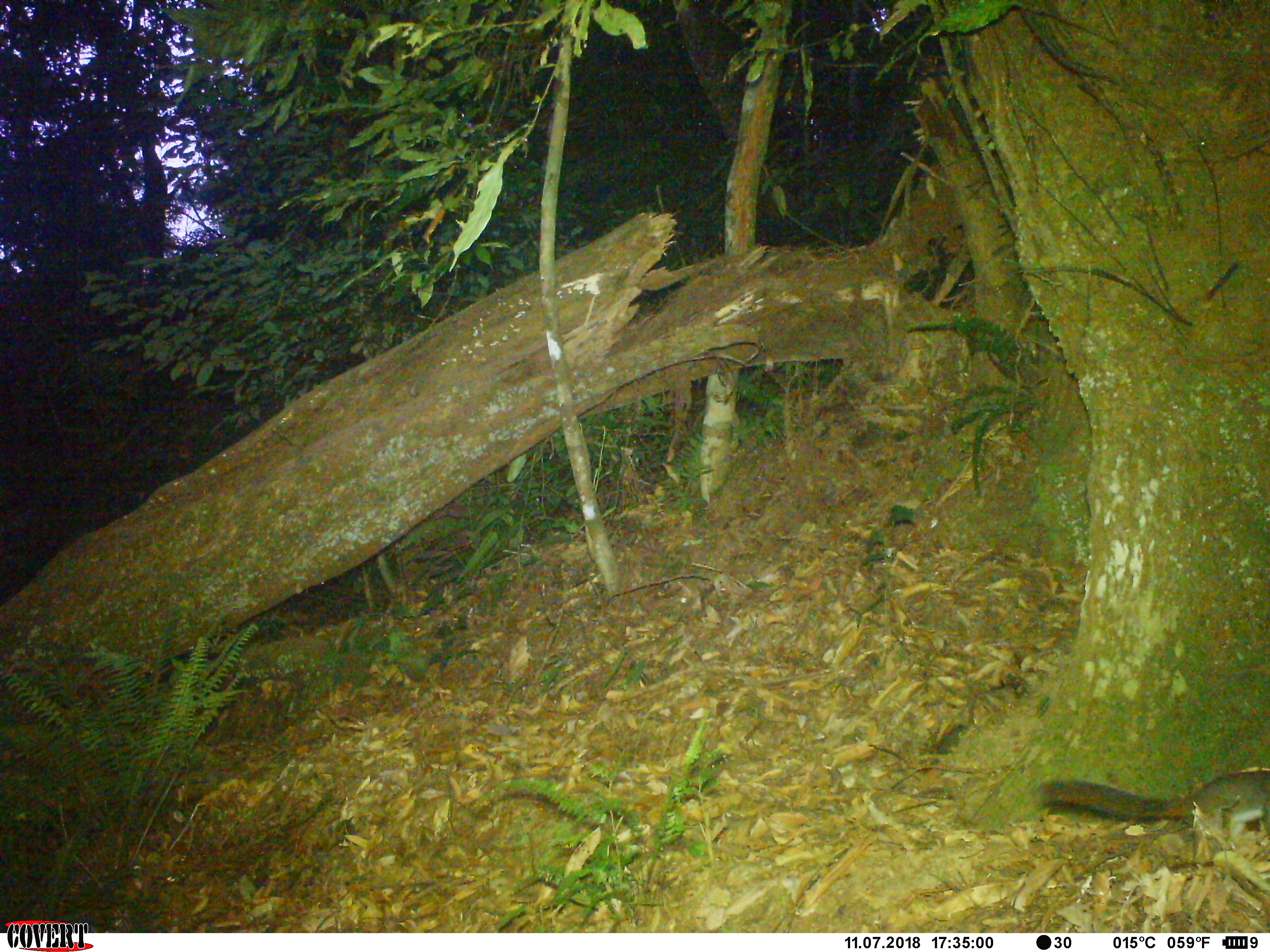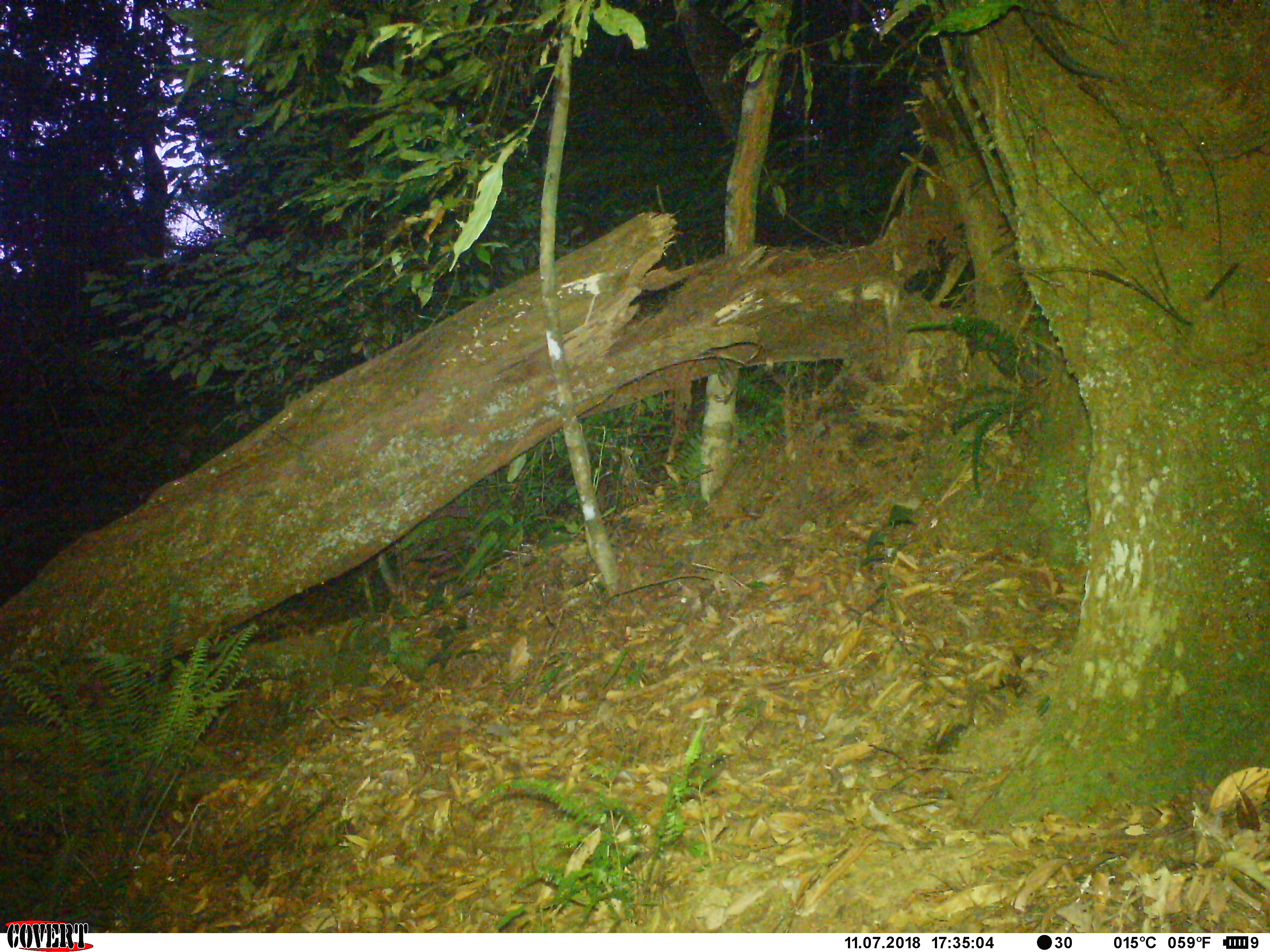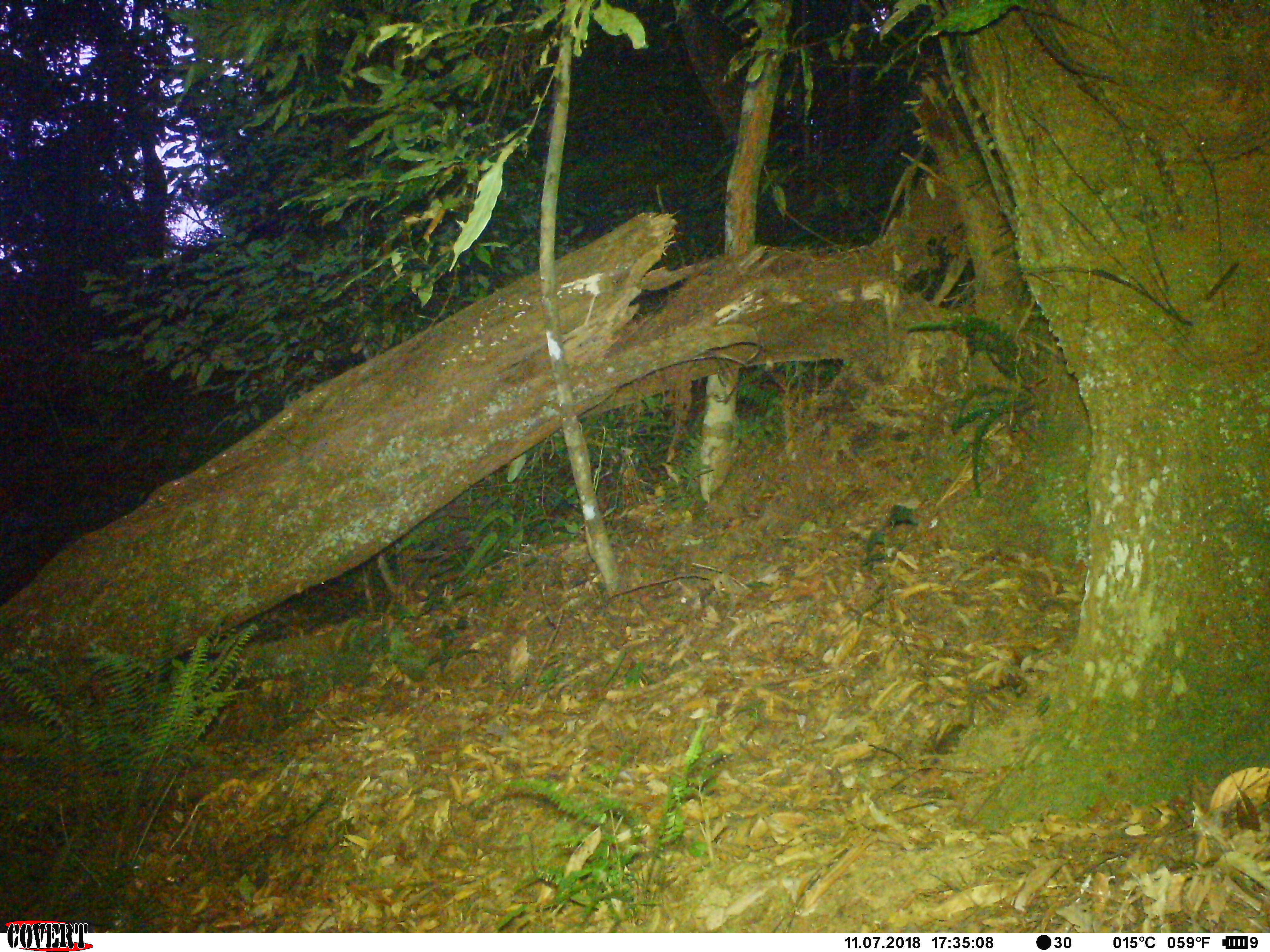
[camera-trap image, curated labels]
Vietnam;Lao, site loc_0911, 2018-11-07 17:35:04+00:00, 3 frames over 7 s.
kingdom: Animalia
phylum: Chordata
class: Mammalia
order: Rodentia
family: Sciuridae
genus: Dremomys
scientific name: Dremomys rufigenis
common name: red-cheeked squirrel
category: red cheeked squirrel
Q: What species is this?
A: Red cheeked squirrel (red-cheeked squirrel) (Dremomys rufigenis).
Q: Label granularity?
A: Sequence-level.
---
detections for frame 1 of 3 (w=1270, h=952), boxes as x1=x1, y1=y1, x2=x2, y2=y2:
red cheeked squirrel: x1=1039, y1=768, x2=1270, y2=847